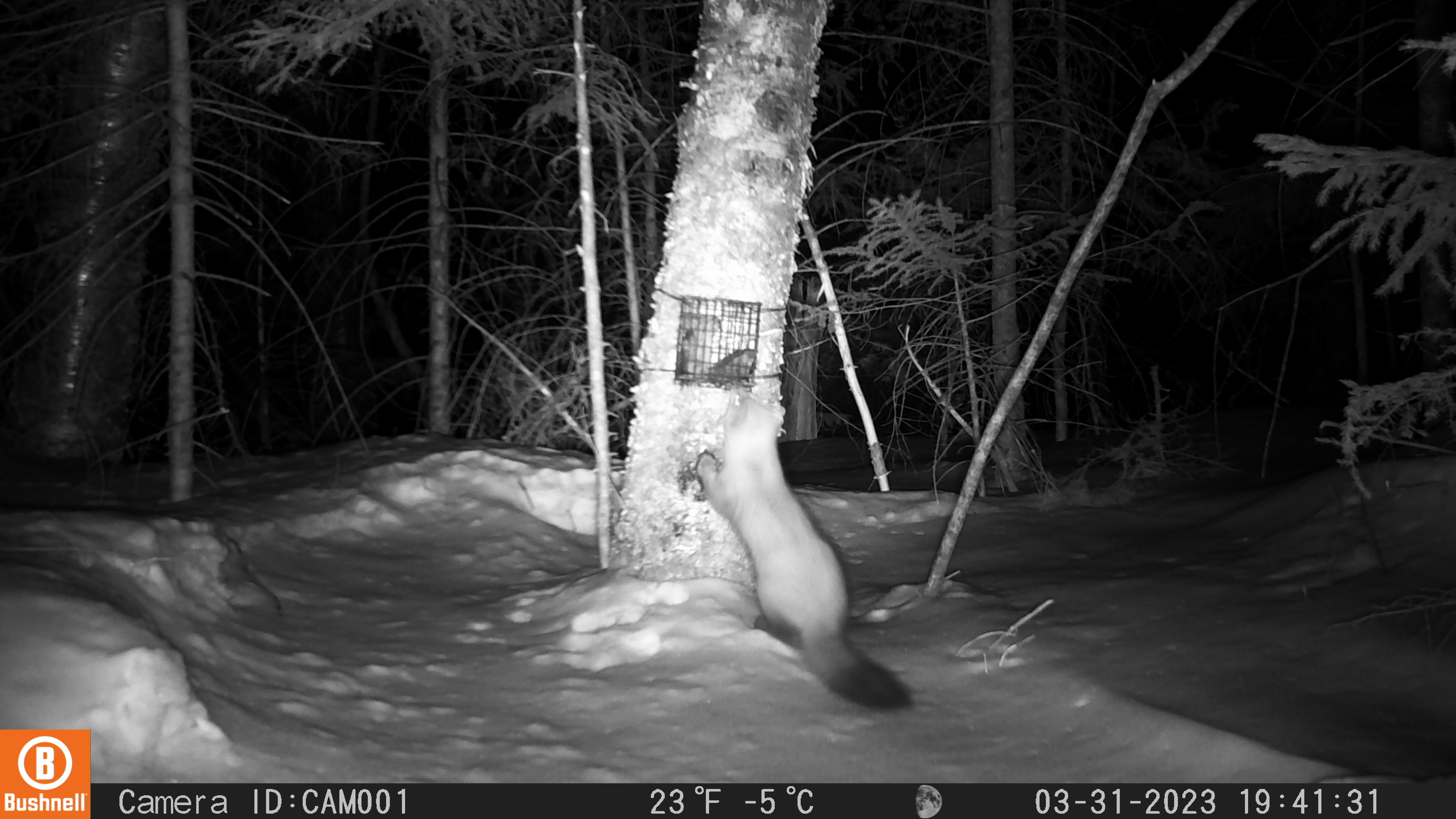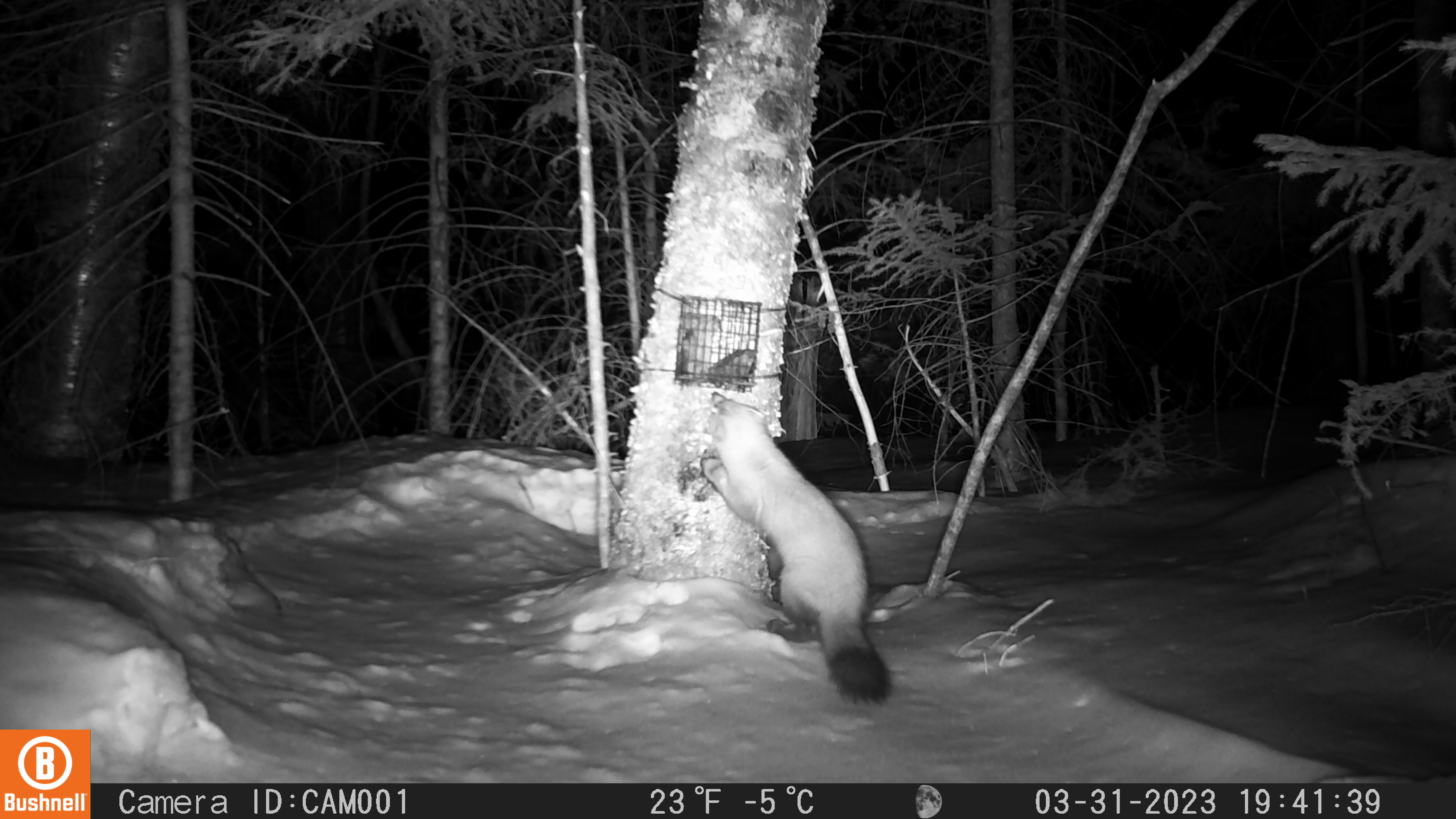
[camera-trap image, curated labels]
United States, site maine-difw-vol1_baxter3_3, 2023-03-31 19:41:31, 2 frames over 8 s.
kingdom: Animalia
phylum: Chordata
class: Mammalia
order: Carnivora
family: Mustelidae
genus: Martes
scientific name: Martes americana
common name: american marten